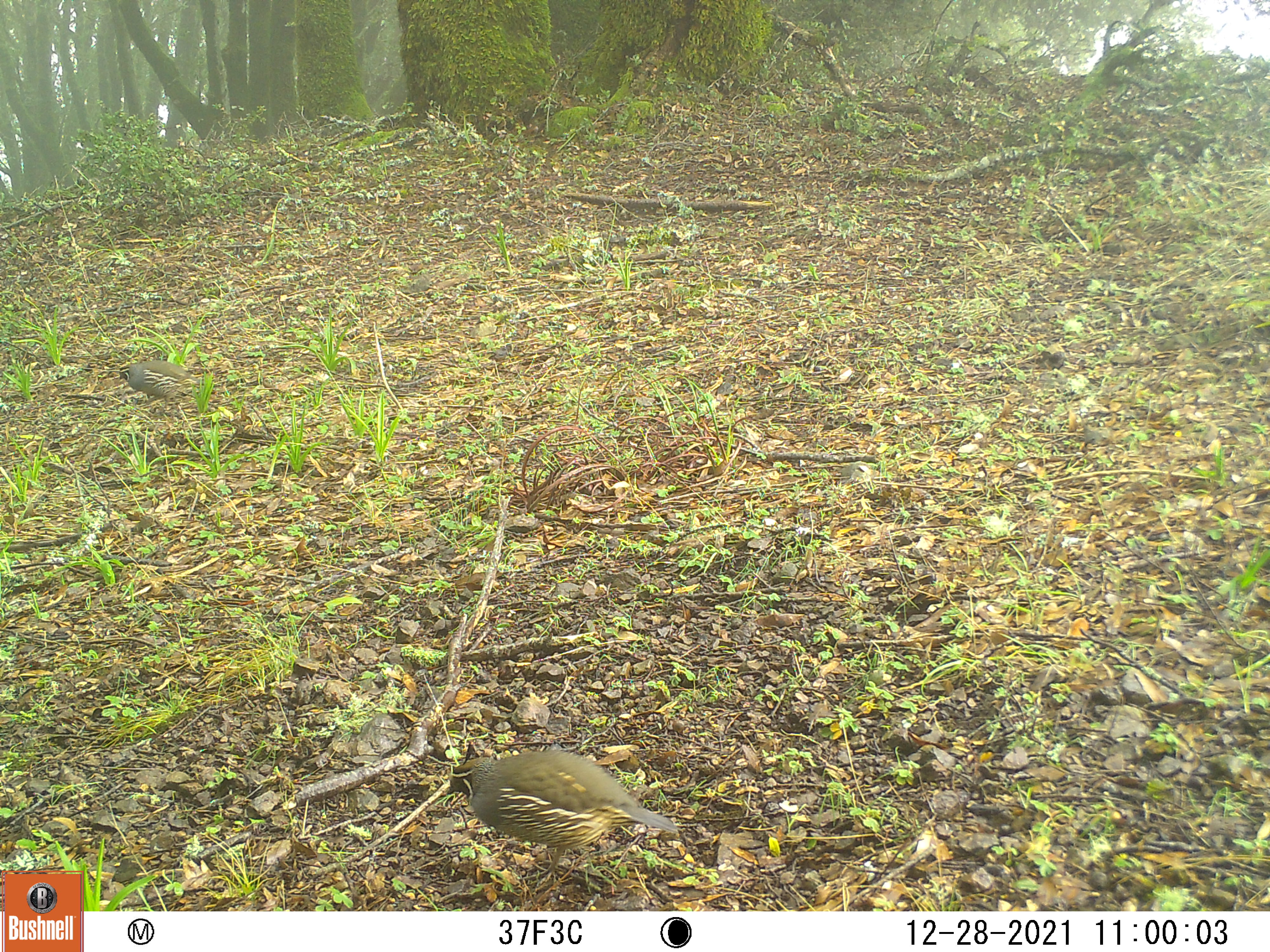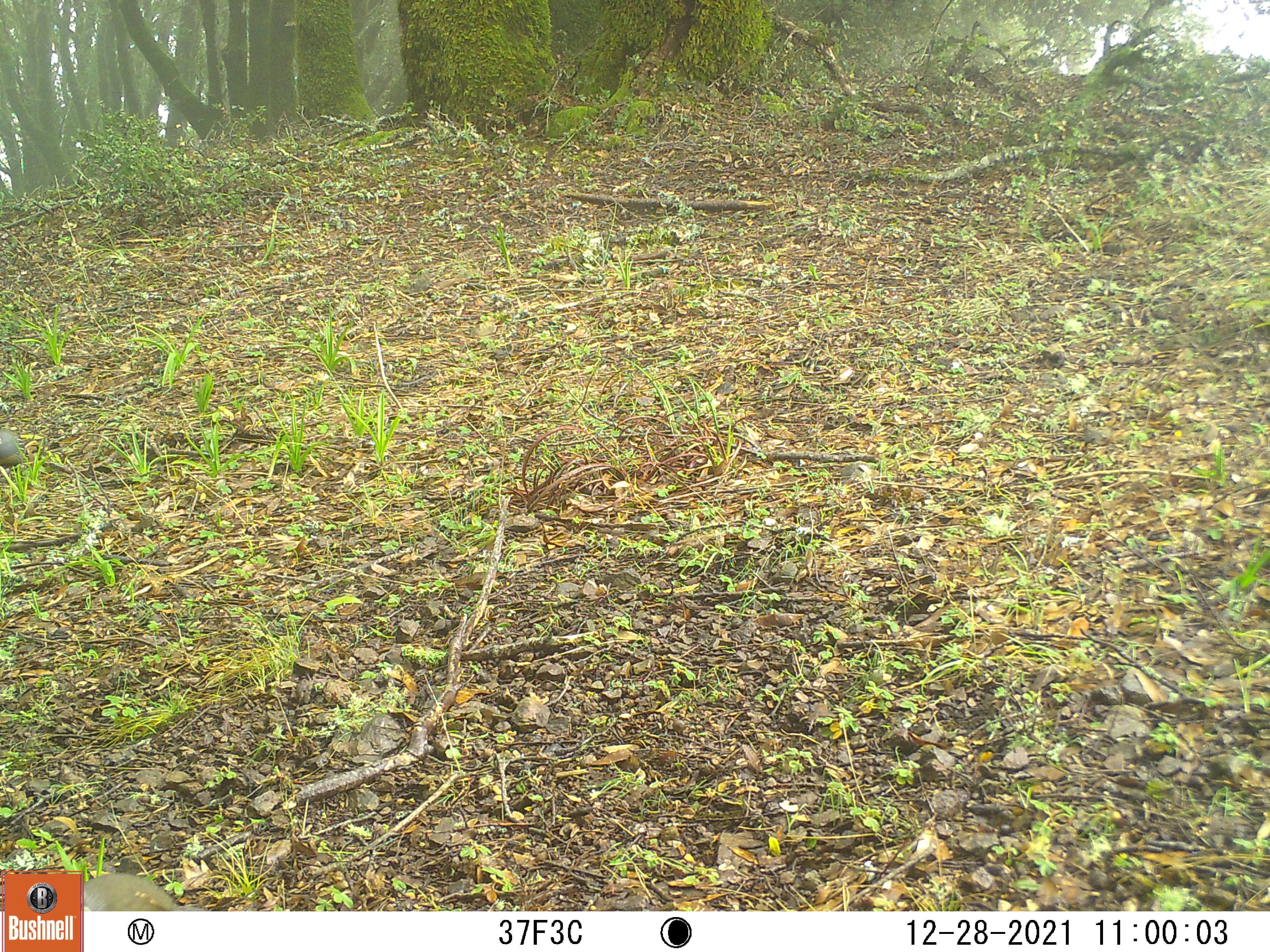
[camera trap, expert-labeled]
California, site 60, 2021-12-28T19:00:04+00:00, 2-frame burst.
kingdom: Animalia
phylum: Chordata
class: Aves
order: Galliformes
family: Odontophoridae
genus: Callipepla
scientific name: Callipepla californica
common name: california quail